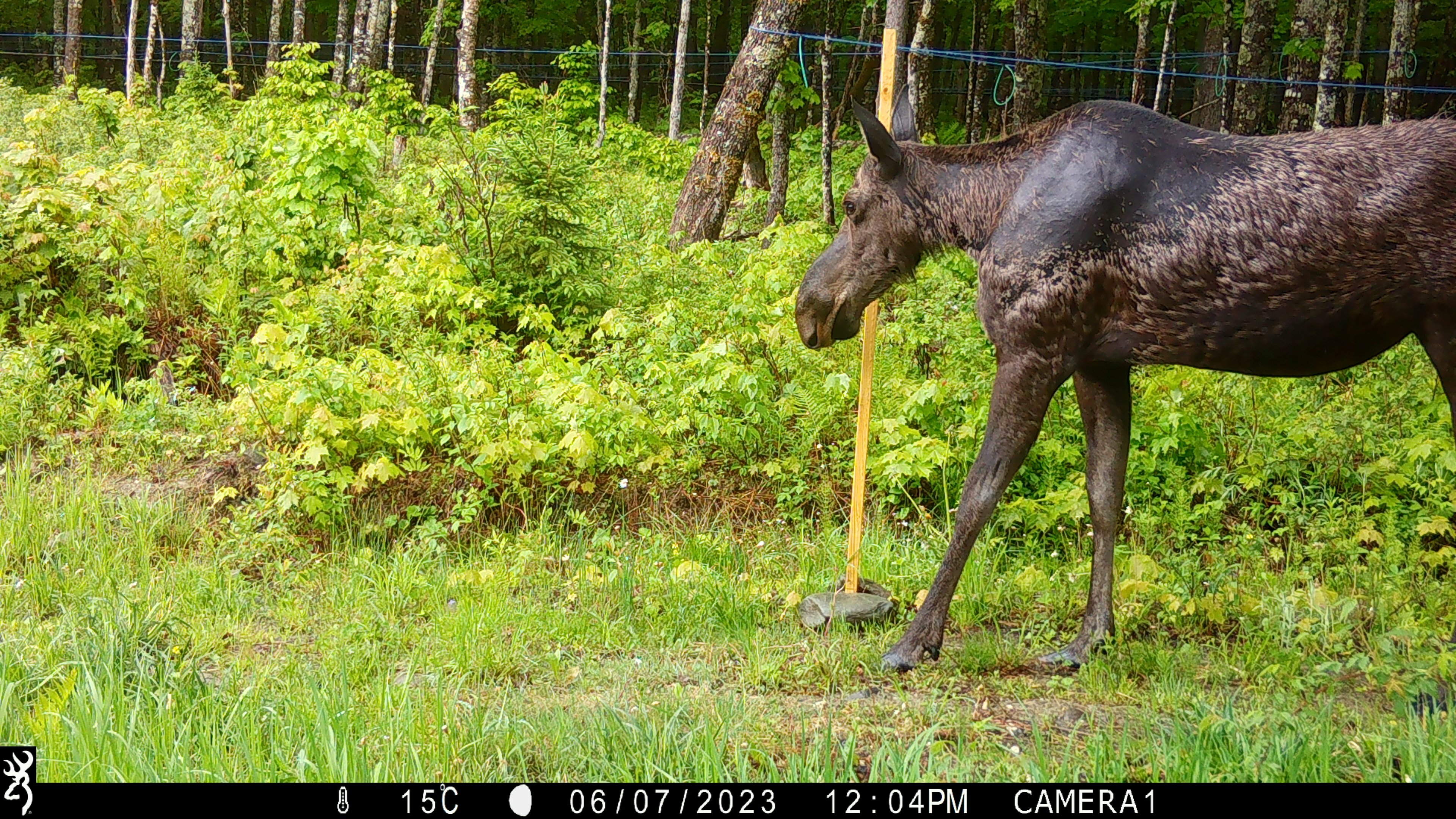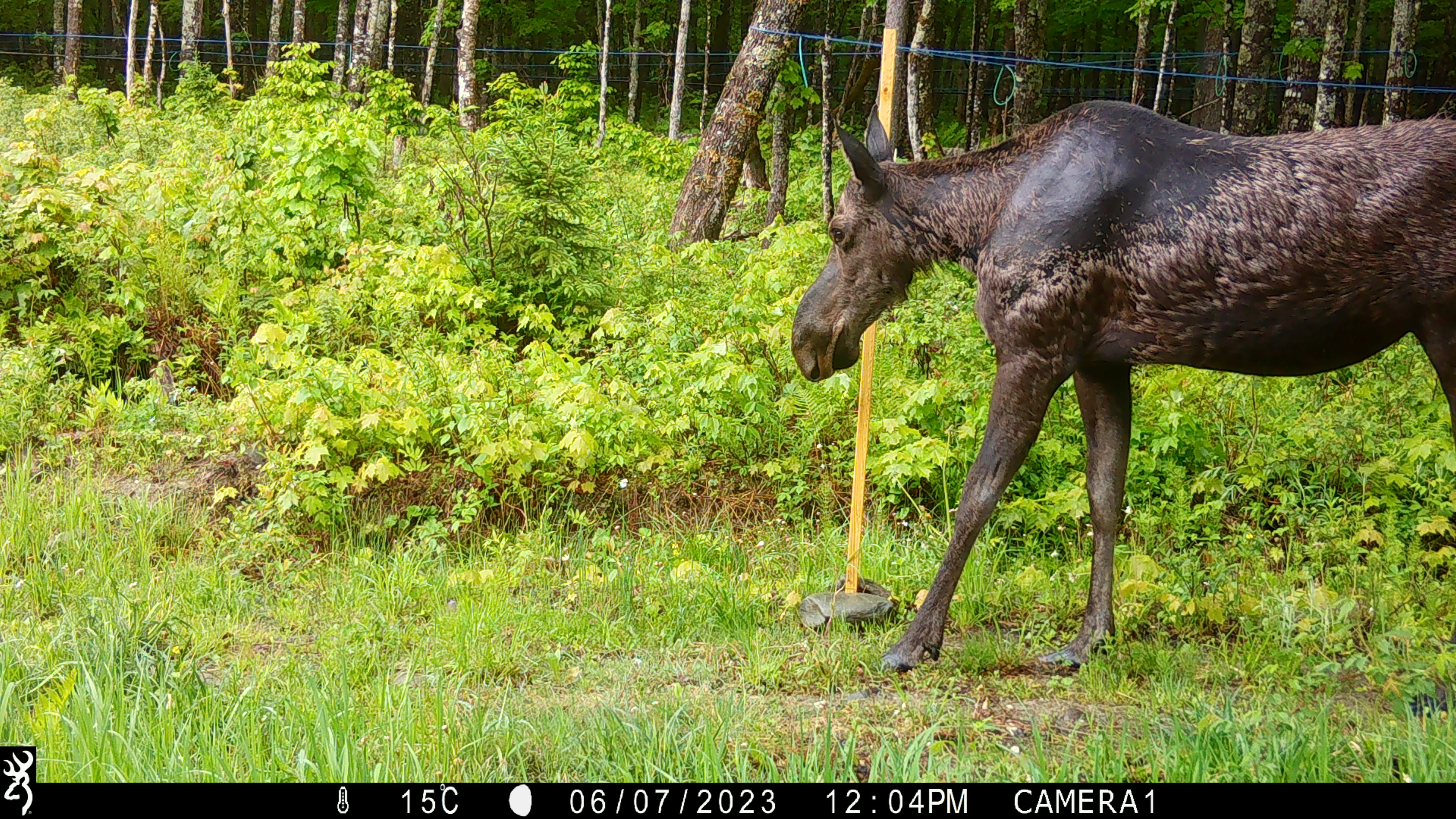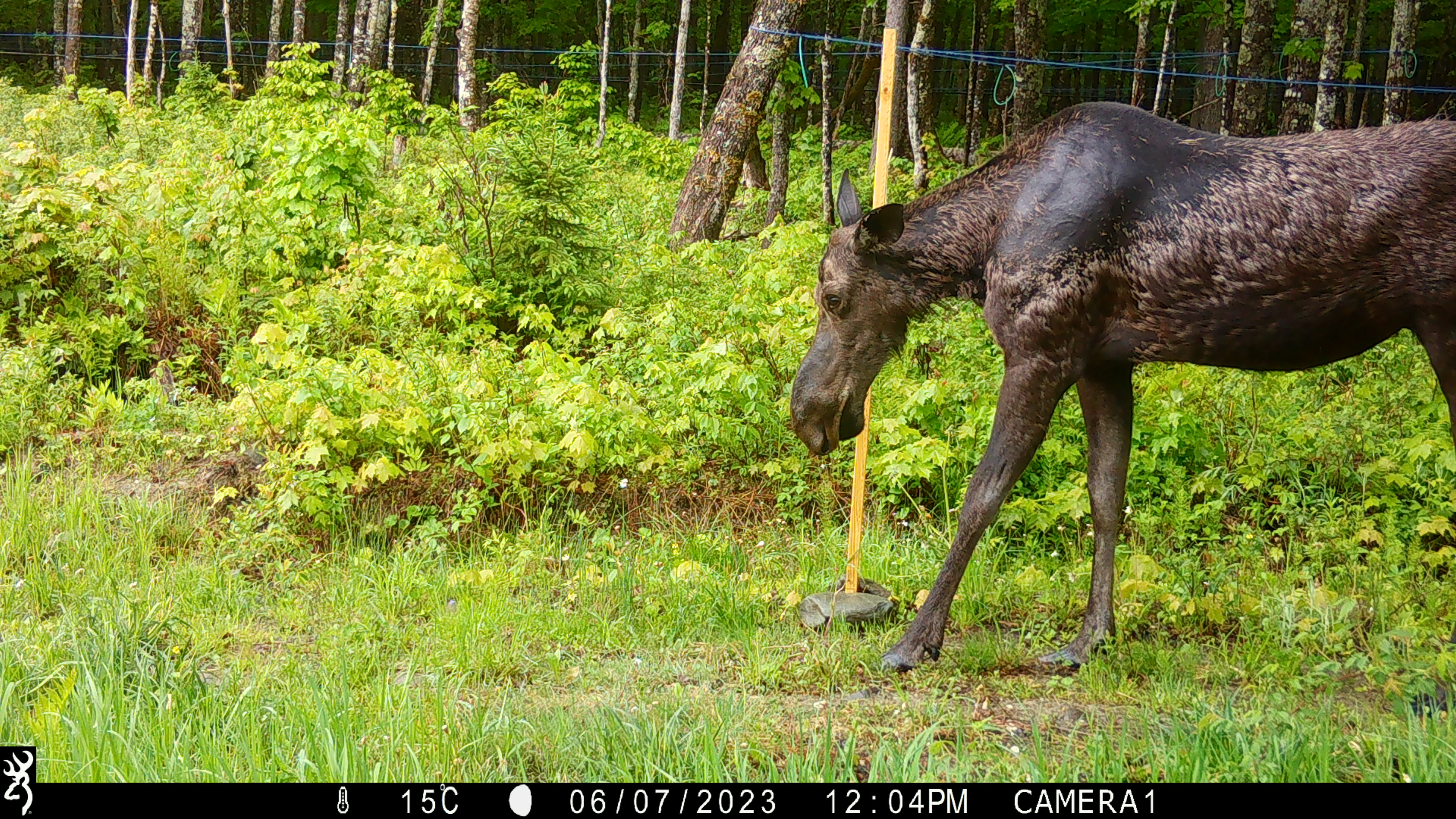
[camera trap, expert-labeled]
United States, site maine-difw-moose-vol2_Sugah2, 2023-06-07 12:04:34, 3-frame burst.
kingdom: Animalia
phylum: Chordata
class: Mammalia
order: Artiodactyla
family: Cervidae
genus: Alces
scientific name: Alces alces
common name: moose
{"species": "moose (Alces alces)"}